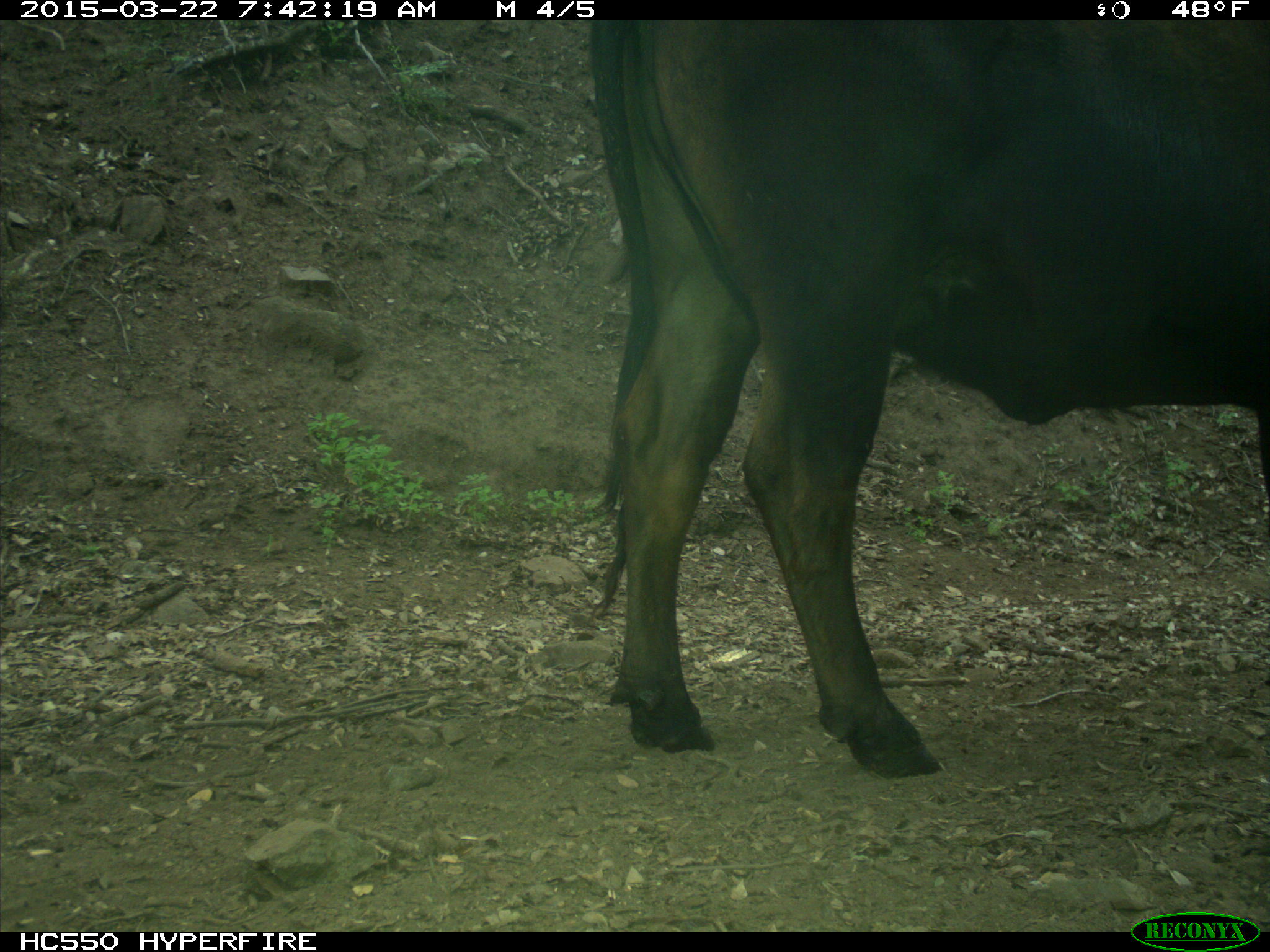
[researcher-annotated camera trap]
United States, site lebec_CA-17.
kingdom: Animalia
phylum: Chordata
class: Mammalia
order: Artiodactyla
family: Bovidae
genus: Bos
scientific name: Bos taurus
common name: domestic cow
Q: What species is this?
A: Bos taurus (domestic cow).